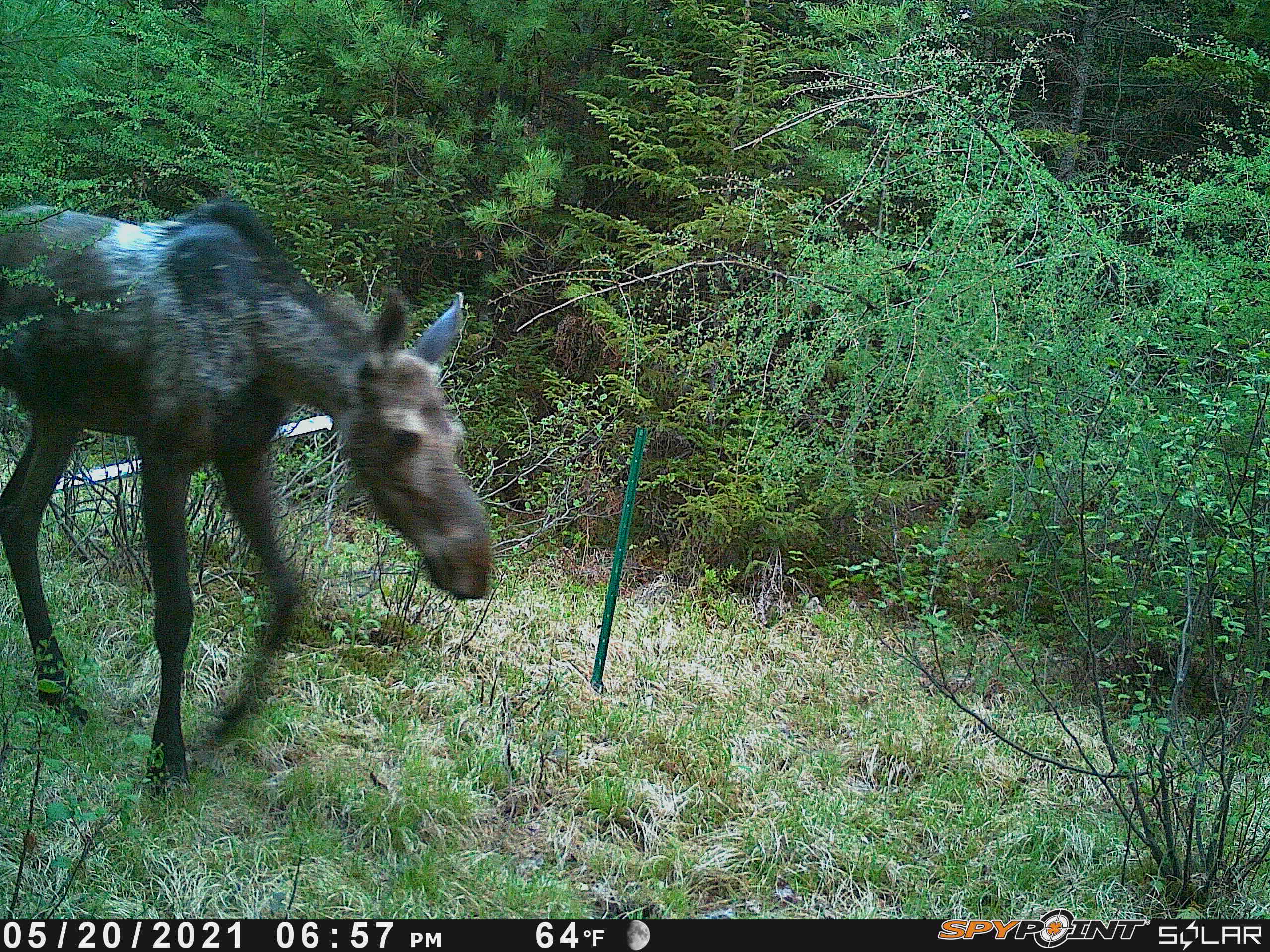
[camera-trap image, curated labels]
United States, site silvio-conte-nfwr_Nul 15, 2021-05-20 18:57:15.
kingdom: Animalia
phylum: Chordata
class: Mammalia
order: Artiodactyla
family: Cervidae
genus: Alces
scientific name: Alces alces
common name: moose